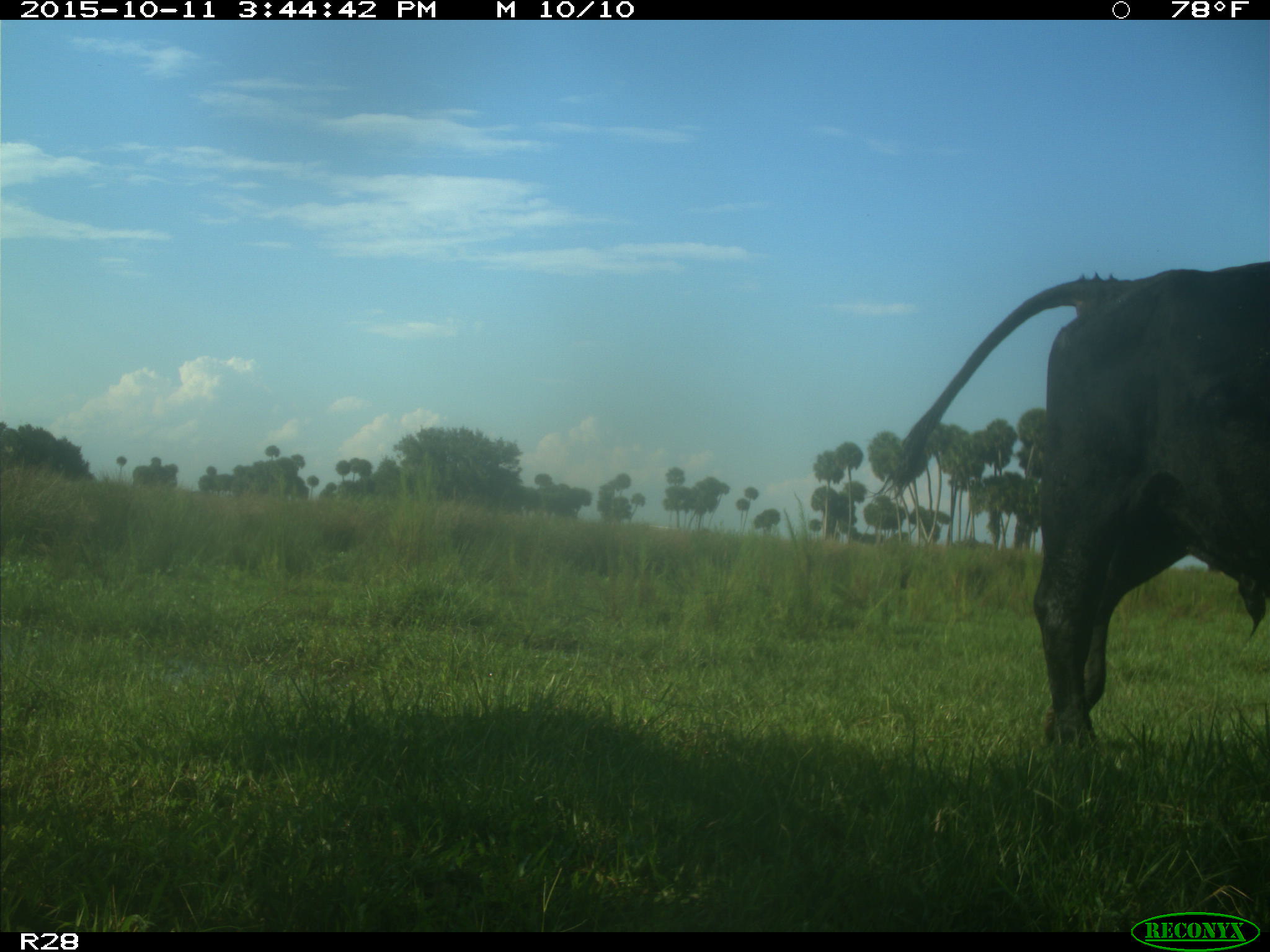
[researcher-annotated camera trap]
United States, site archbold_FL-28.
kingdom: Animalia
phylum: Chordata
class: Mammalia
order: Artiodactyla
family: Bovidae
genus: Bos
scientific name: Bos taurus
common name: domestic cow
Bos taurus (domestic cow).